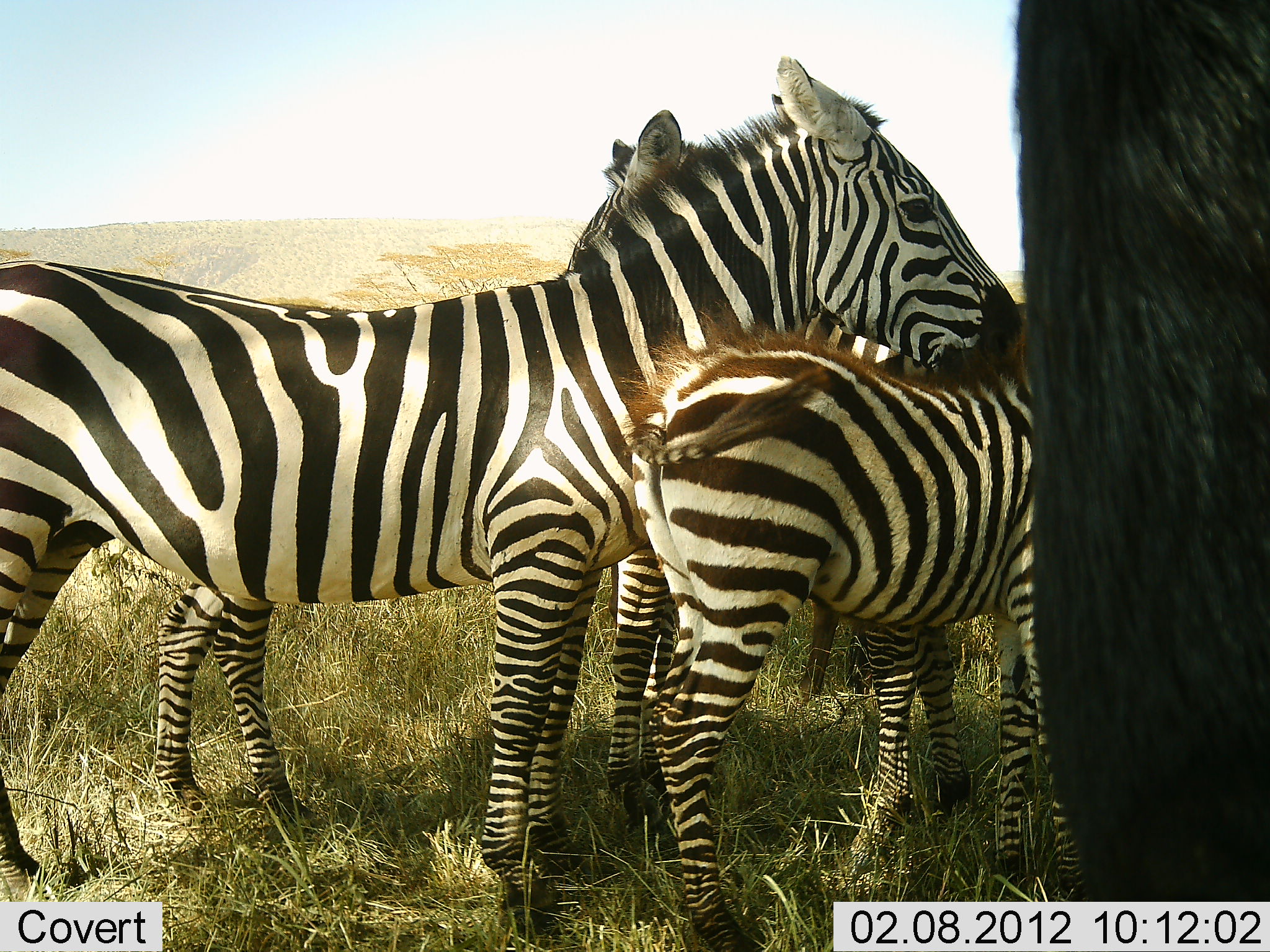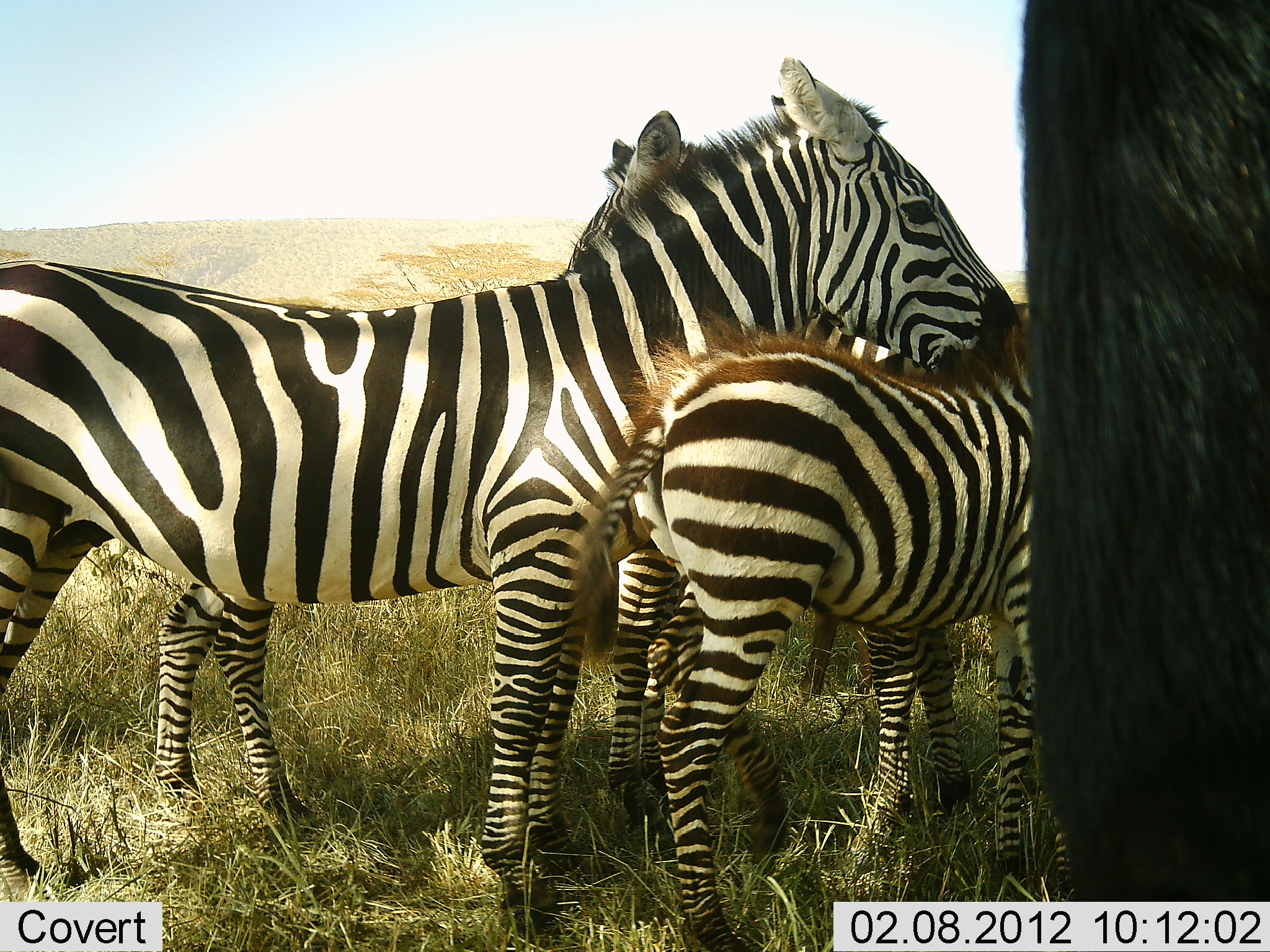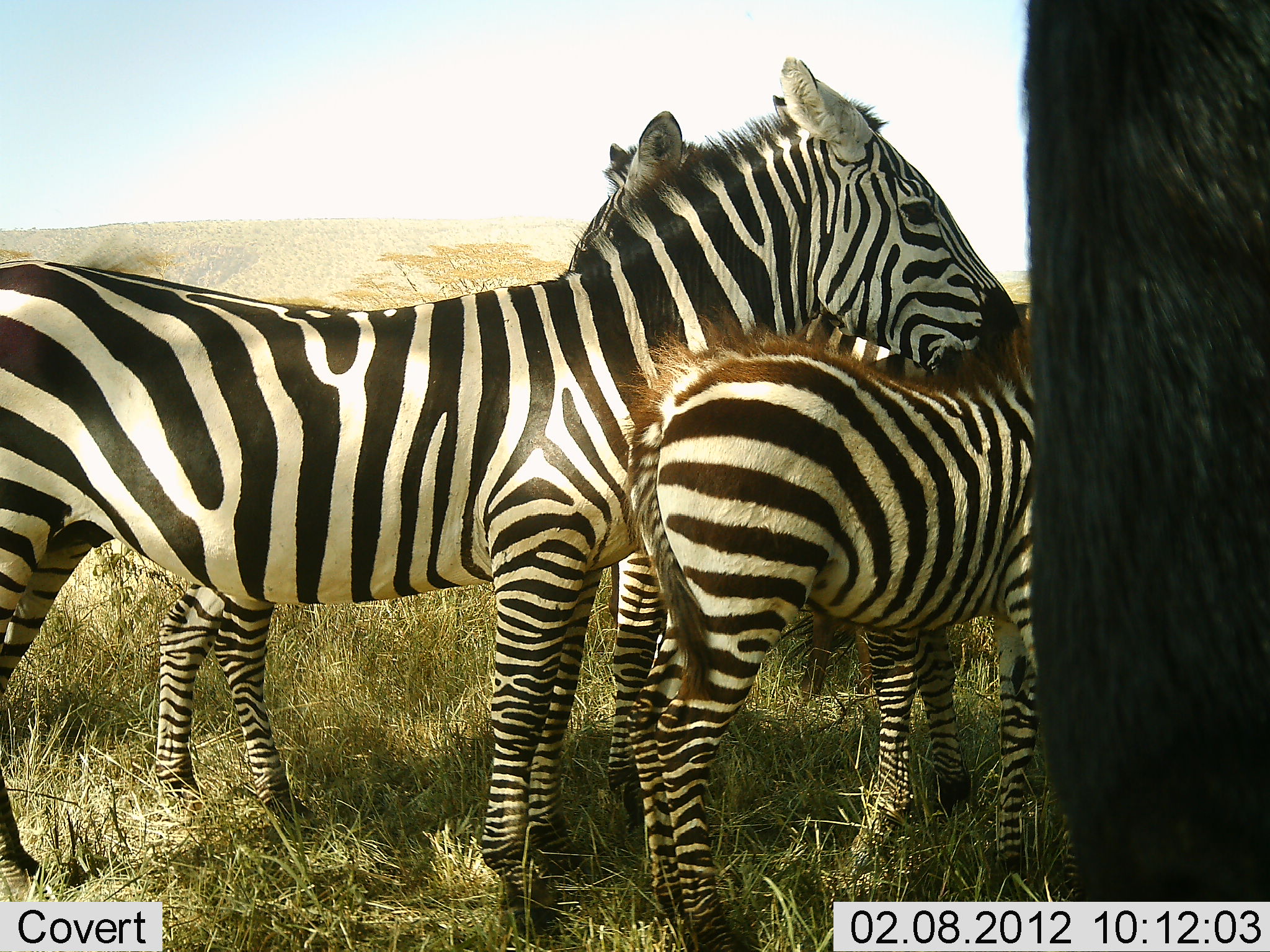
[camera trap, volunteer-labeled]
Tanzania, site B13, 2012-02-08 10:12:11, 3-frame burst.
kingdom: Animalia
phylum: Chordata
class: Mammalia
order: Perissodactyla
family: Equidae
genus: Equus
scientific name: Equus quagga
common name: plains zebra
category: zebra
Zebra (plains zebra) (Equus quagga), count 4. Behavior (volunteer vote fractions): standing 83%, resting 9%, moving 0%, interacting 39%. Young present (vote fraction): 83%. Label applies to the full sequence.